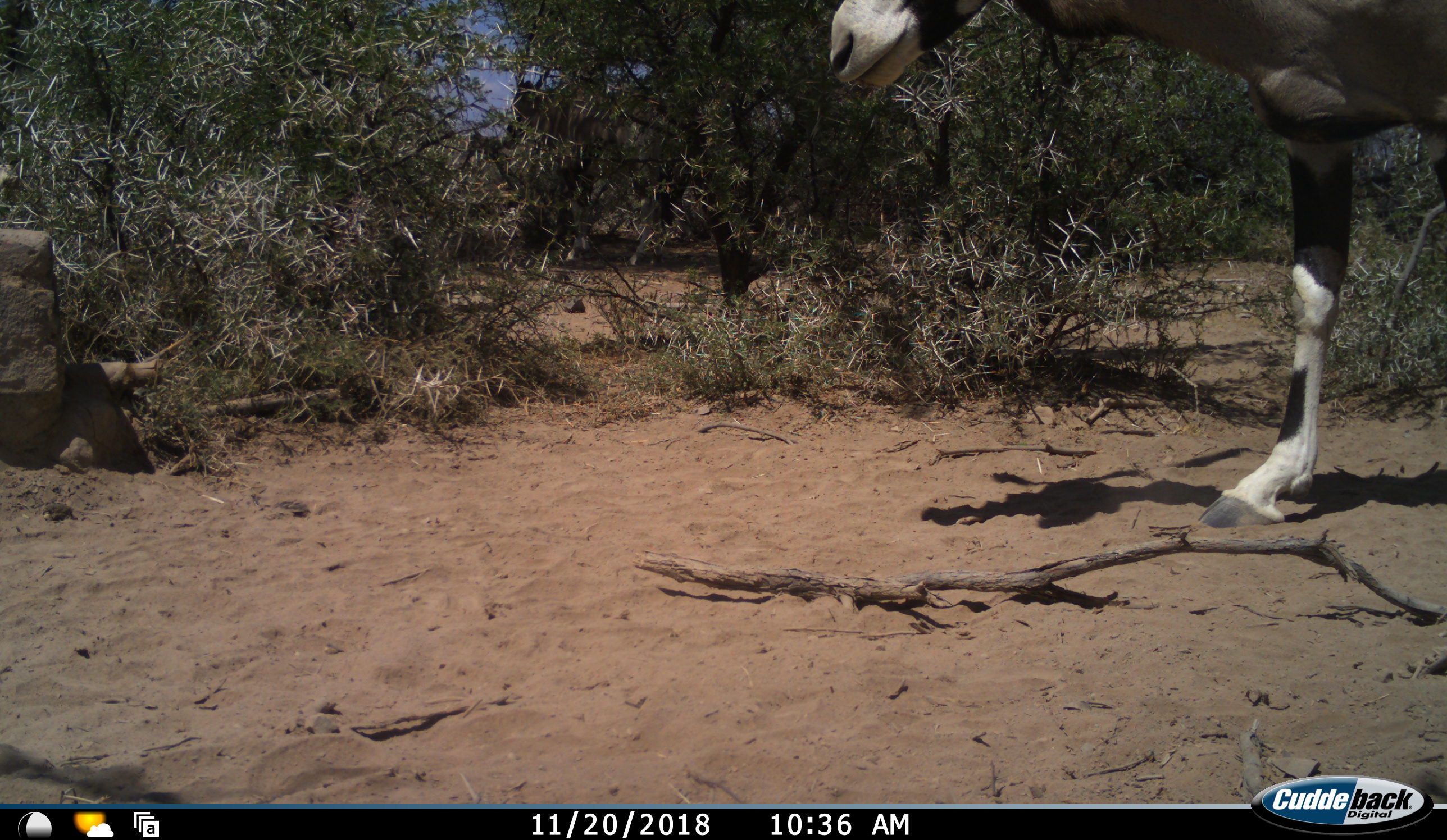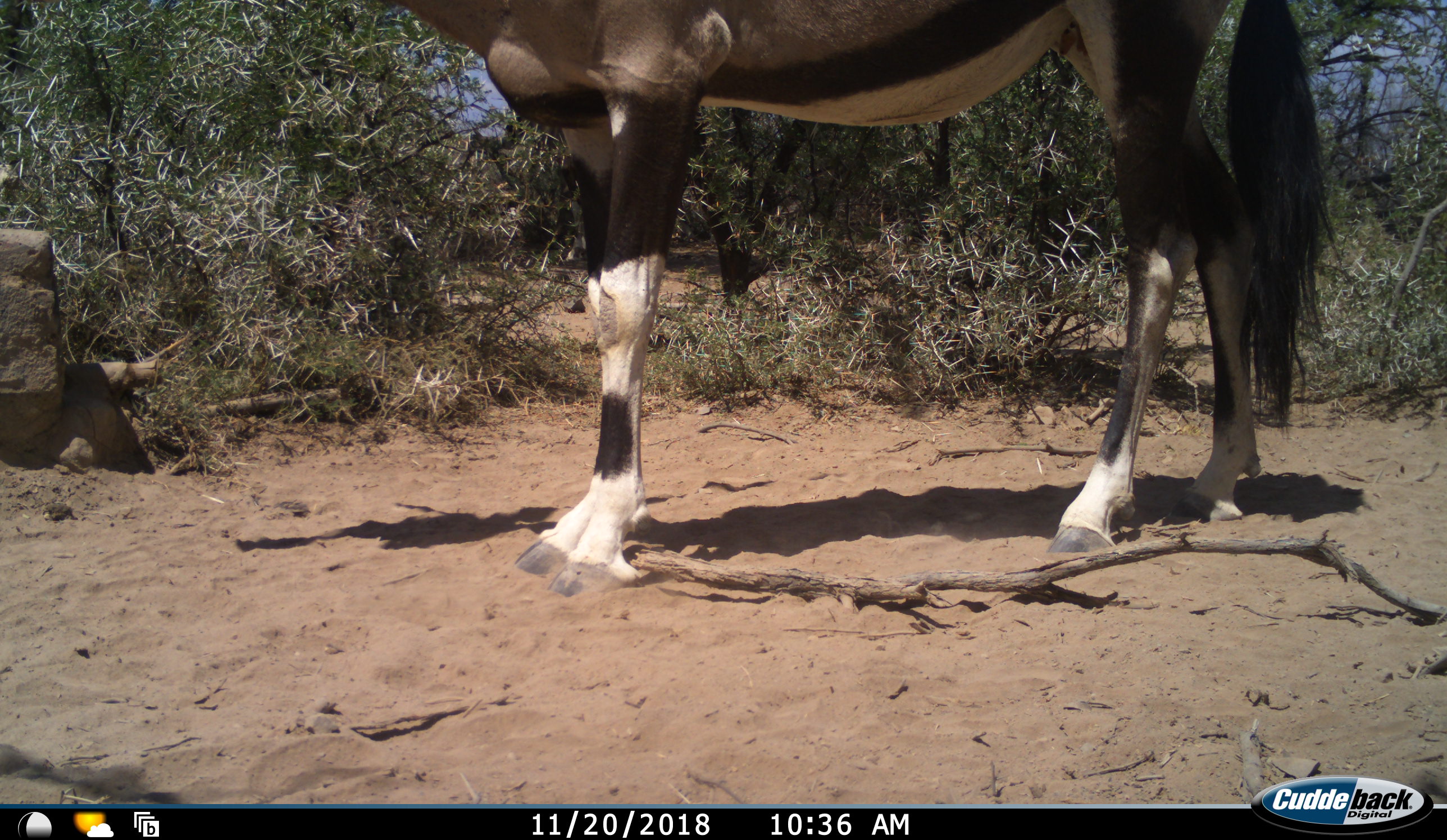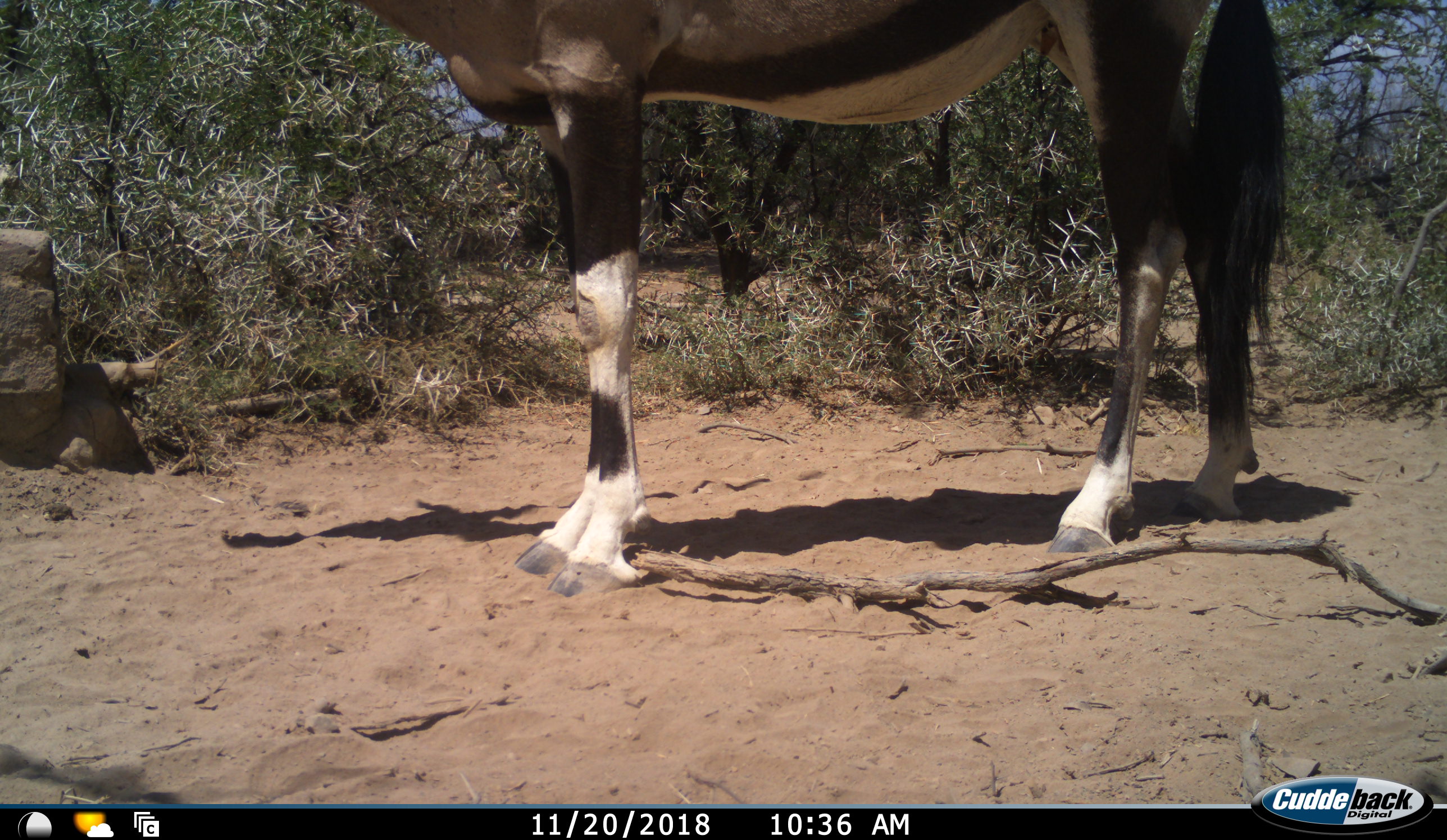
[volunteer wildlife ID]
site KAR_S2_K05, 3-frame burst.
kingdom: Animalia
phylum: Chordata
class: Mammalia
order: Artiodactyla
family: Bovidae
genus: Oryx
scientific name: Oryx gazella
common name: gemsbok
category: oryx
Oryx (gemsbok) (Oryx gazella), count 1. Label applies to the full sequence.